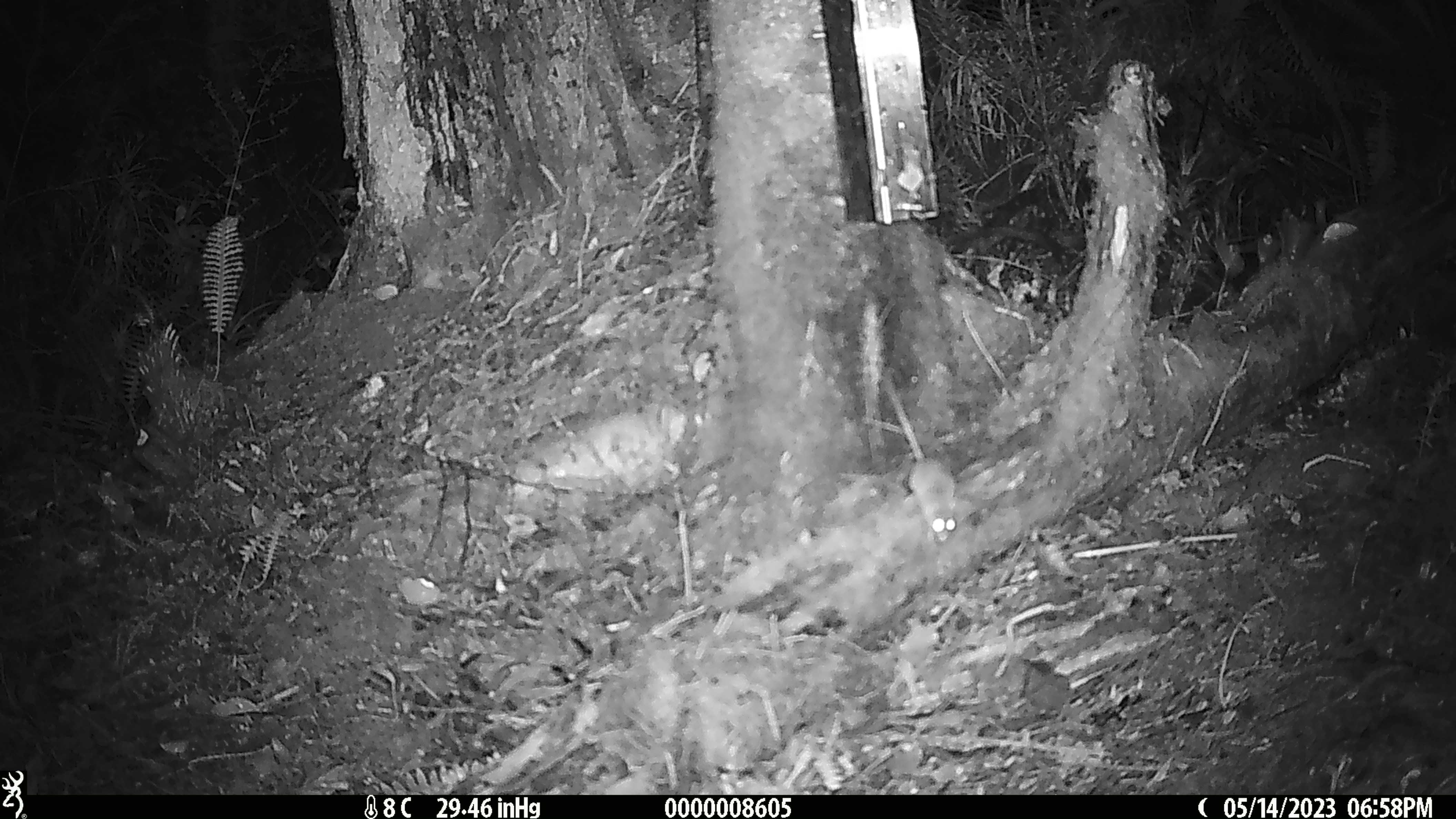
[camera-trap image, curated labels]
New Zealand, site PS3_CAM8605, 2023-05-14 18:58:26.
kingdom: Animalia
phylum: Chordata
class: Mammalia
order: Rodentia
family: Muridae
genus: Mus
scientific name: Mus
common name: mouse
Mouse (Mus).